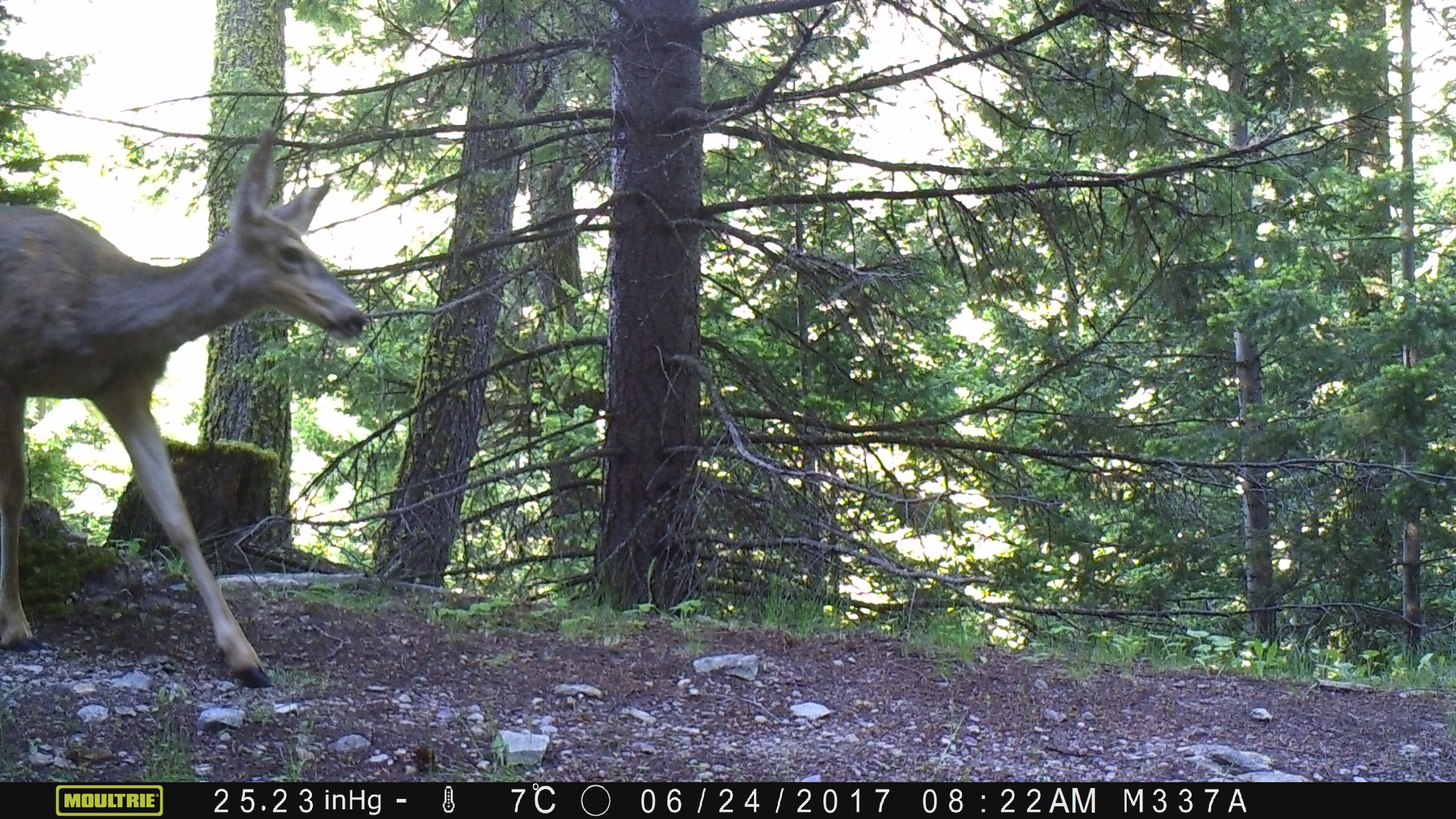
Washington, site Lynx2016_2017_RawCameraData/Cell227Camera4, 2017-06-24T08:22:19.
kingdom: Animalia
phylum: Chordata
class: Mammalia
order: Artiodactyla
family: Cervidae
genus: Odocoileus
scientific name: Odocoileus hemionus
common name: mule deer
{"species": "Odocoileus hemionus (mule deer)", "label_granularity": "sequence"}